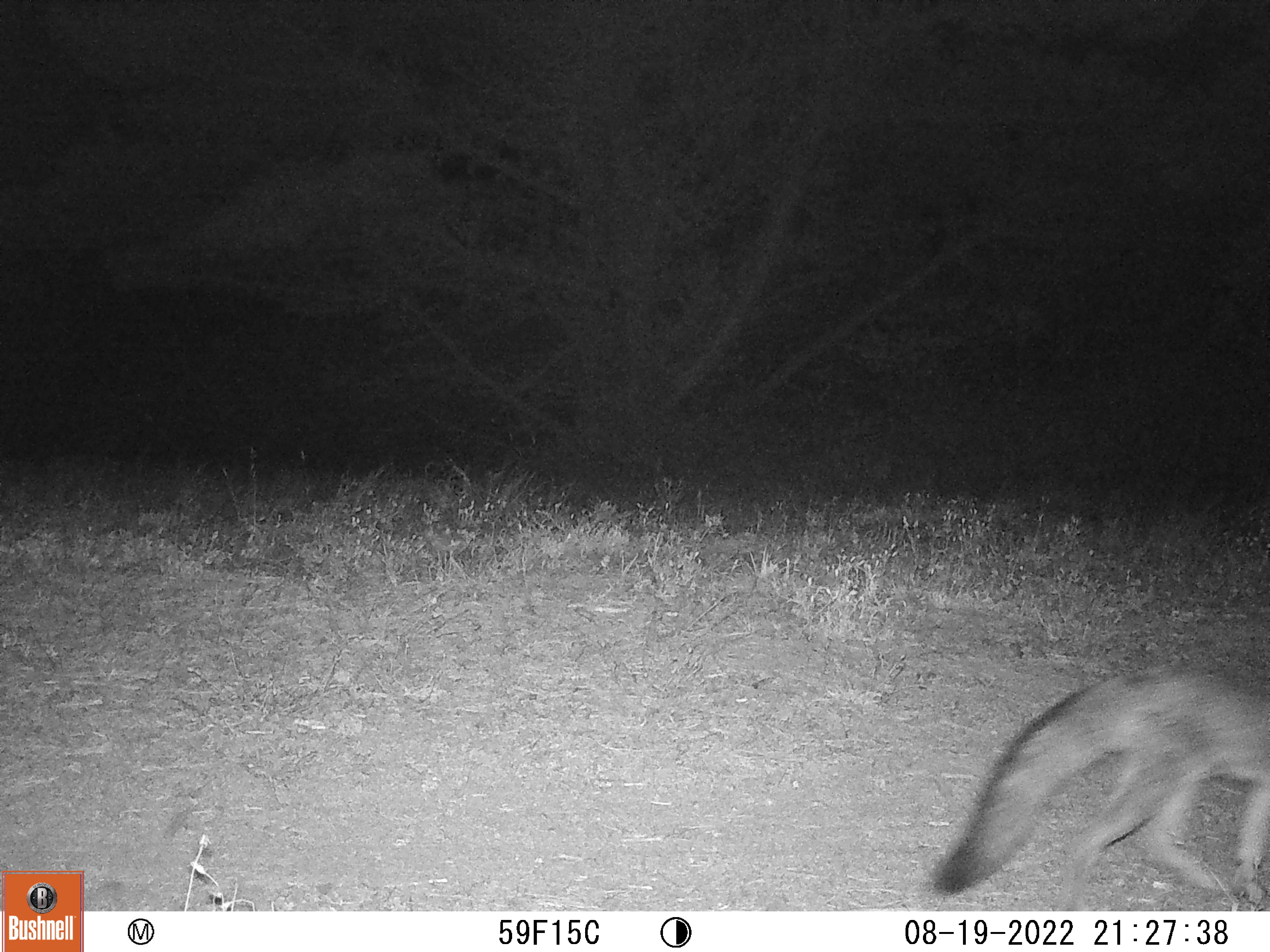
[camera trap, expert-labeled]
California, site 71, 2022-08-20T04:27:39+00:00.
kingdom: Animalia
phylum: Chordata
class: Mammalia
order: Carnivora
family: Canidae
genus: Urocyon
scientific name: Urocyon cinereoargenteus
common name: gray fox